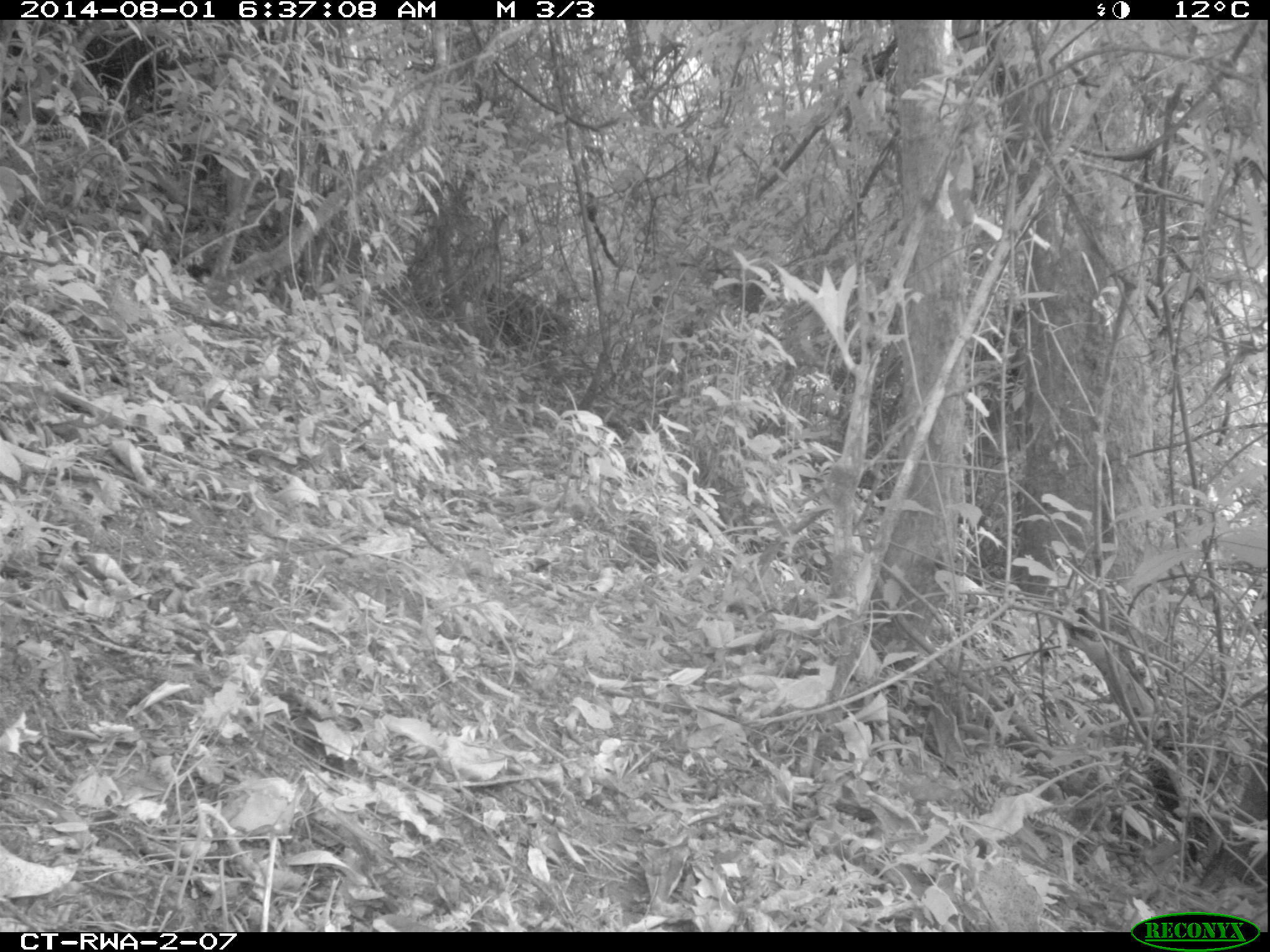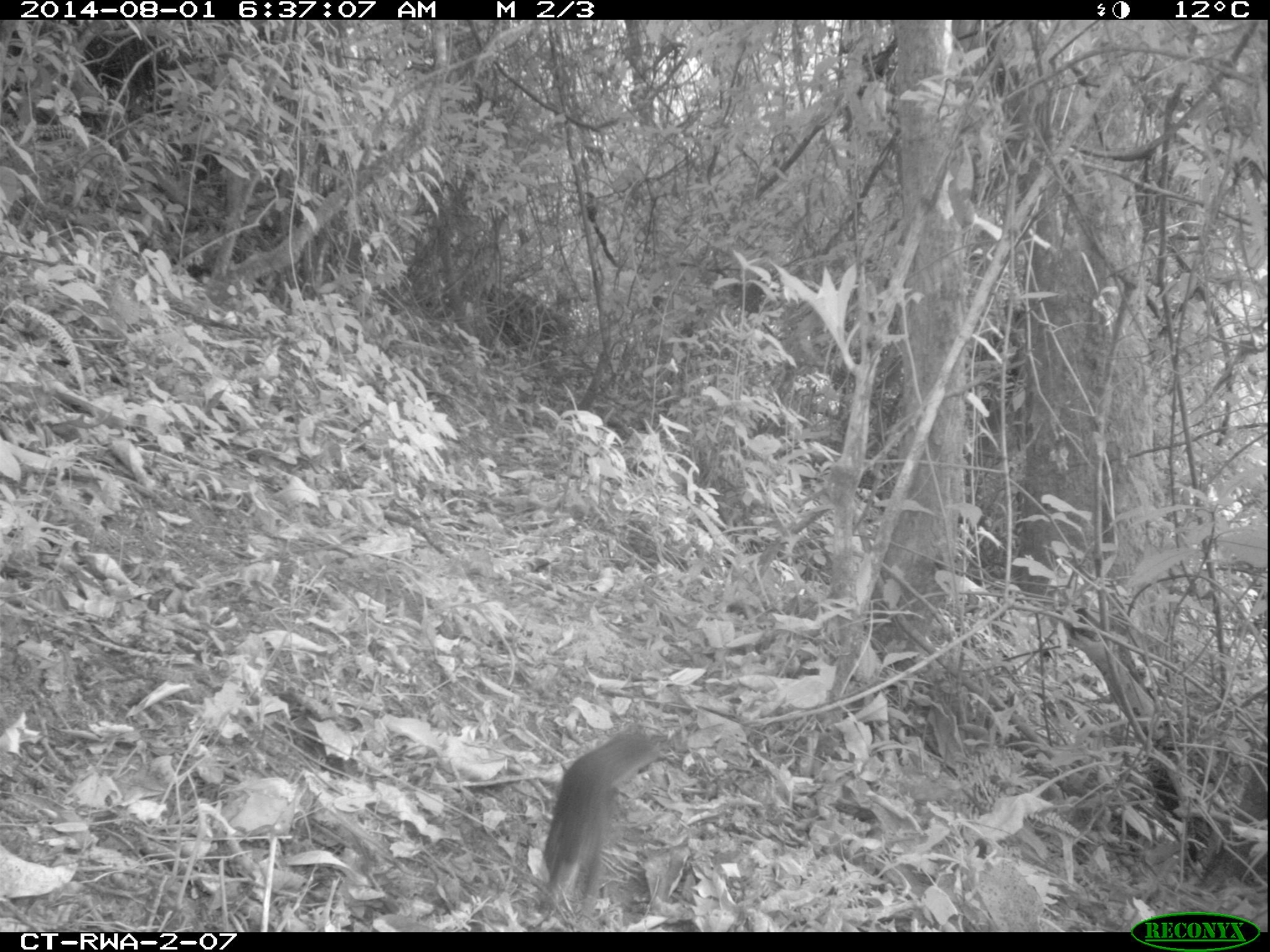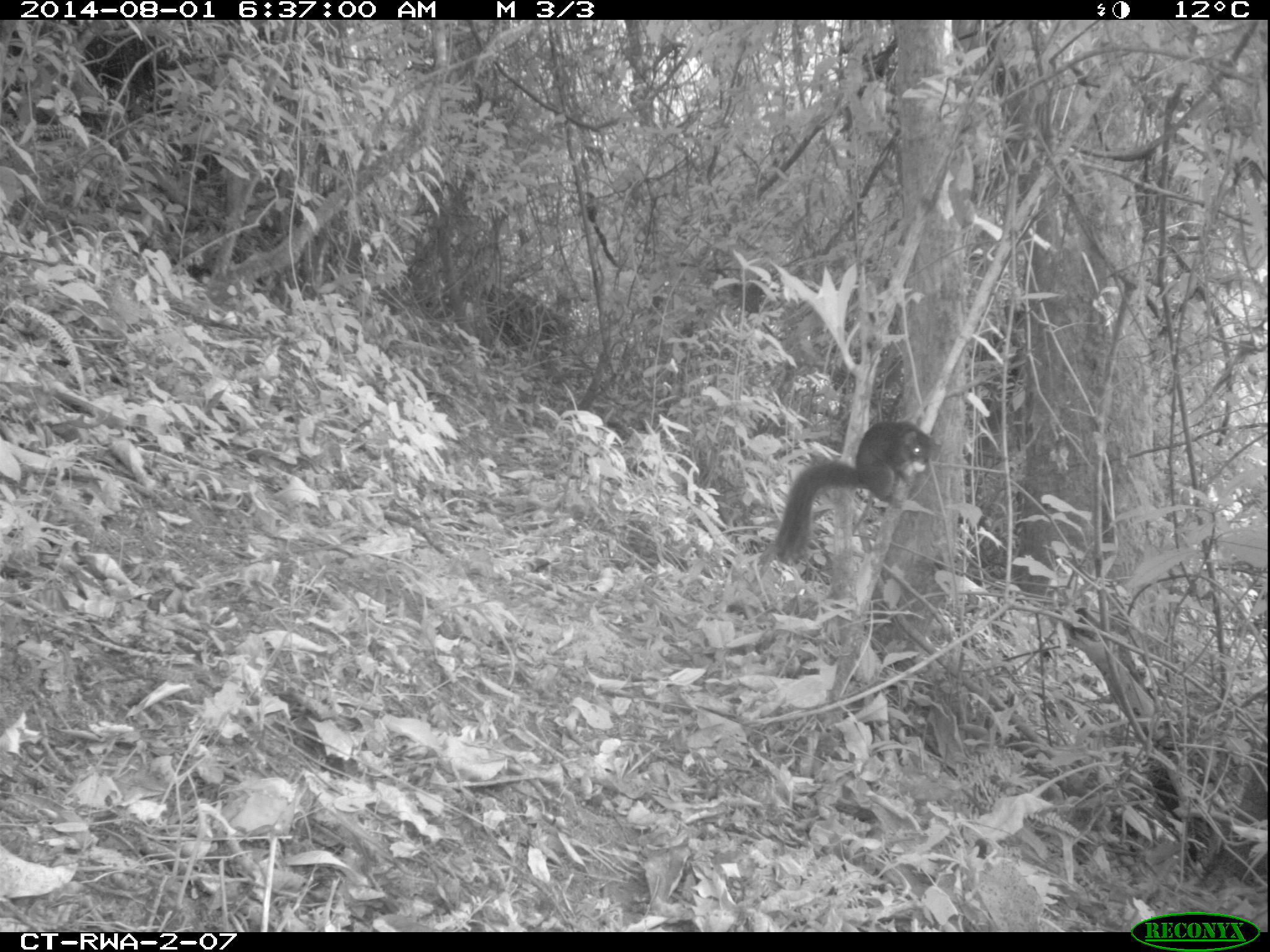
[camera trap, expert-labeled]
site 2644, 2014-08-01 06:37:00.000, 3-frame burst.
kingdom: Animalia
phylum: Chordata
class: Mammalia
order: Rodentia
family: Sciuridae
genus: Funisciurus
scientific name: Funisciurus carruthersi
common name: carruther's mountain squirrel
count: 1